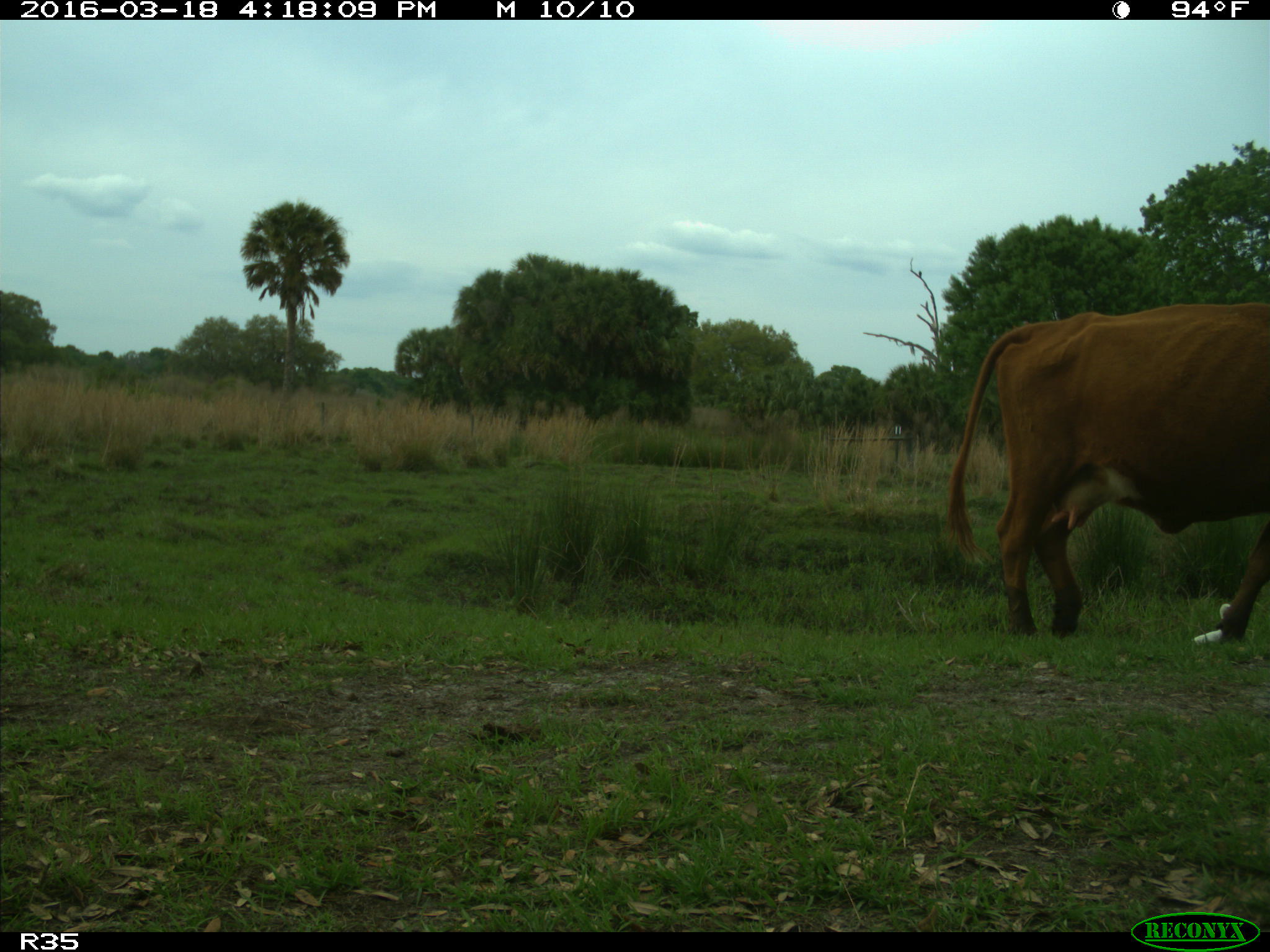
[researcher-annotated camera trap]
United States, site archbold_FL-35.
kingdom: Animalia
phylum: Chordata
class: Mammalia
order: Artiodactyla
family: Bovidae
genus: Bos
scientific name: Bos taurus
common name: domestic cow